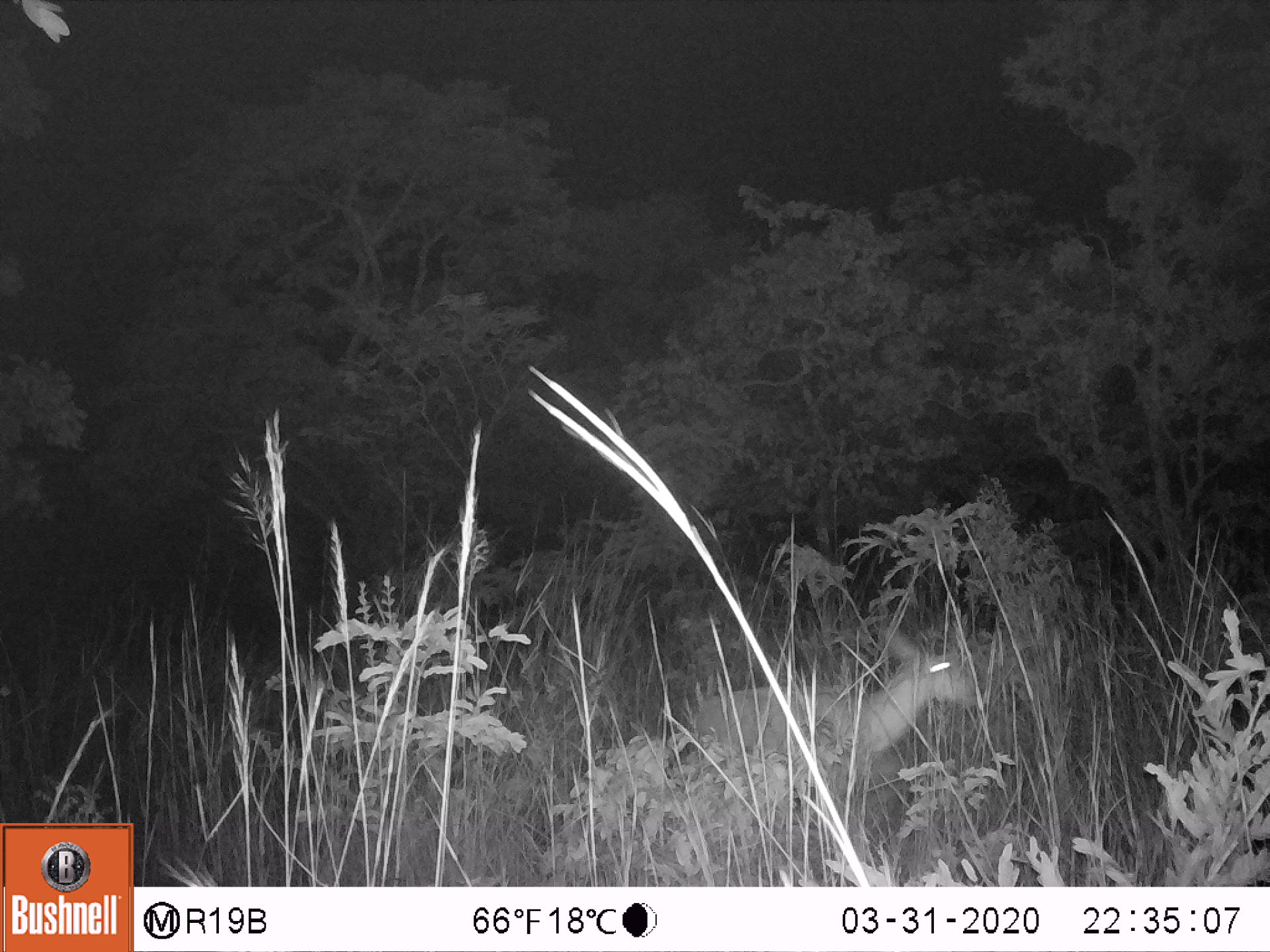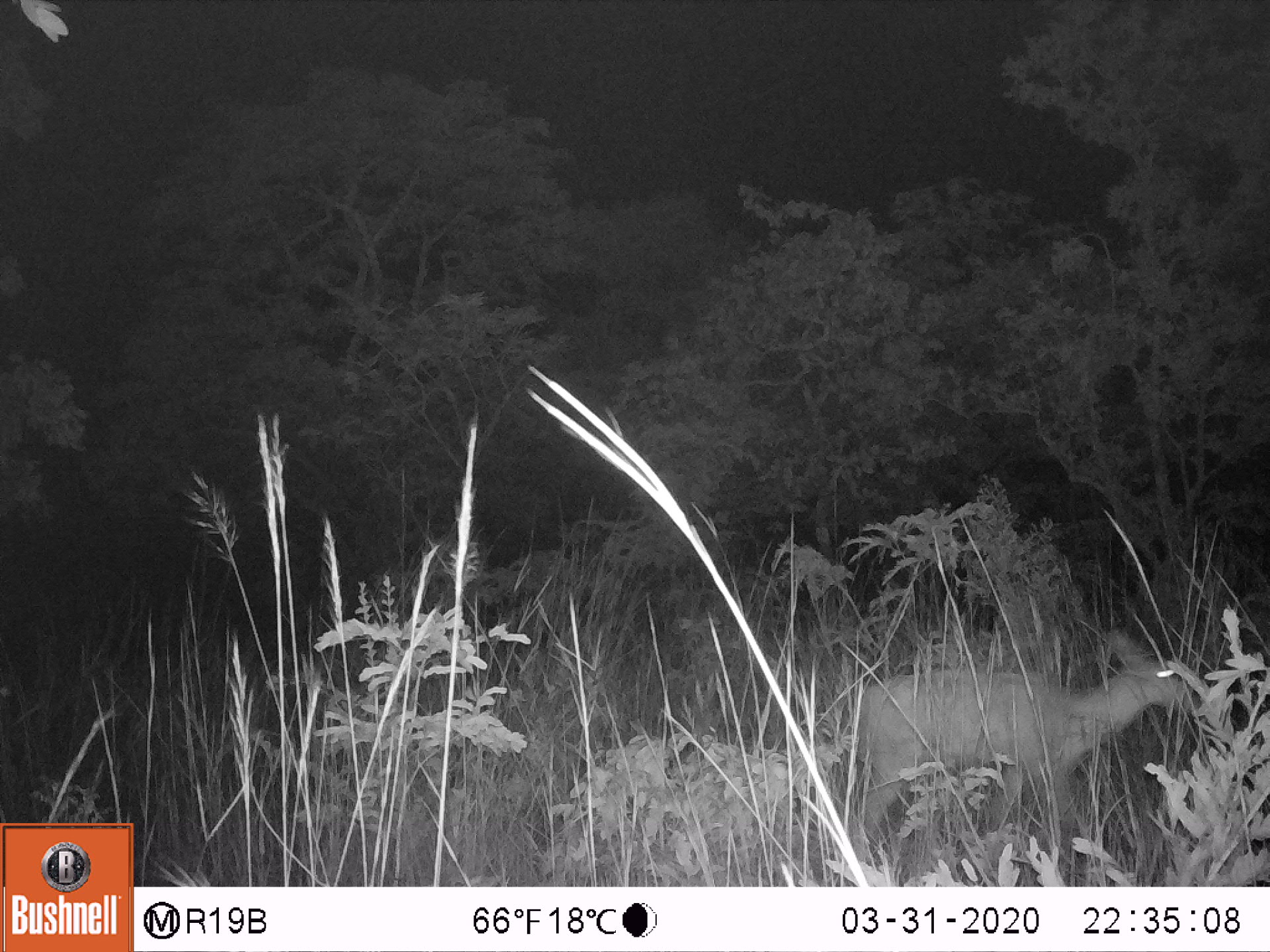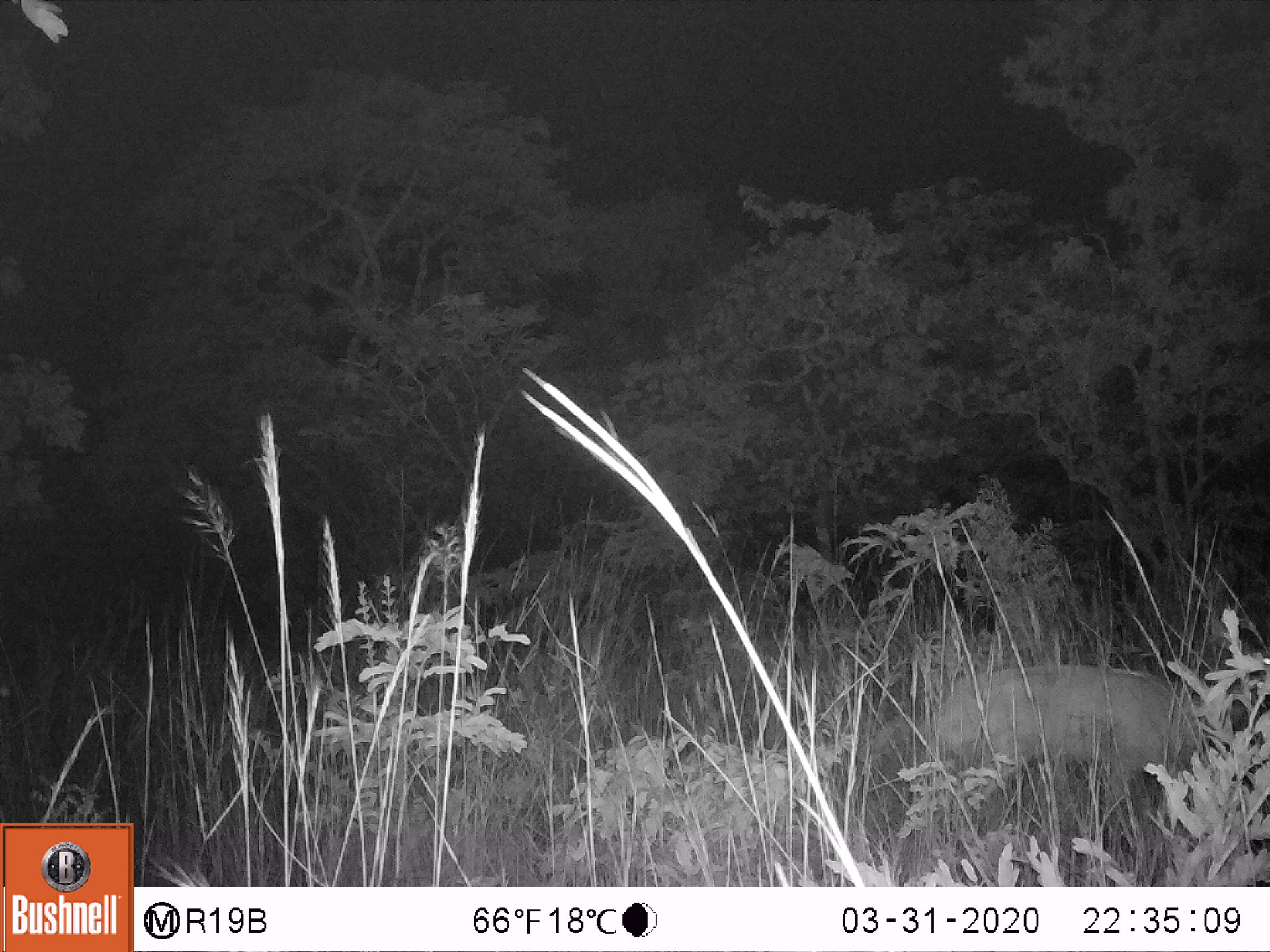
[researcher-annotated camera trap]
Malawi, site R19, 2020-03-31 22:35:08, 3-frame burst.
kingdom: Animalia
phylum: Chordata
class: Mammalia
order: Artiodactyla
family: Bovidae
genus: Redunca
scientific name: Redunca arundinum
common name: southern reedbuck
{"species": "southern reedbuck (Redunca arundinum)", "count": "1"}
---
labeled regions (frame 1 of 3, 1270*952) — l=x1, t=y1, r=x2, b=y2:
southern reedbuck: l=687, t=613, r=984, b=781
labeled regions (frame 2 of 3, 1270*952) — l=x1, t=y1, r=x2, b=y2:
southern reedbuck: l=850, t=626, r=1202, b=837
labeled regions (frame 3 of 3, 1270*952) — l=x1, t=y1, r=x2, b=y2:
southern reedbuck: l=906, t=658, r=1216, b=843